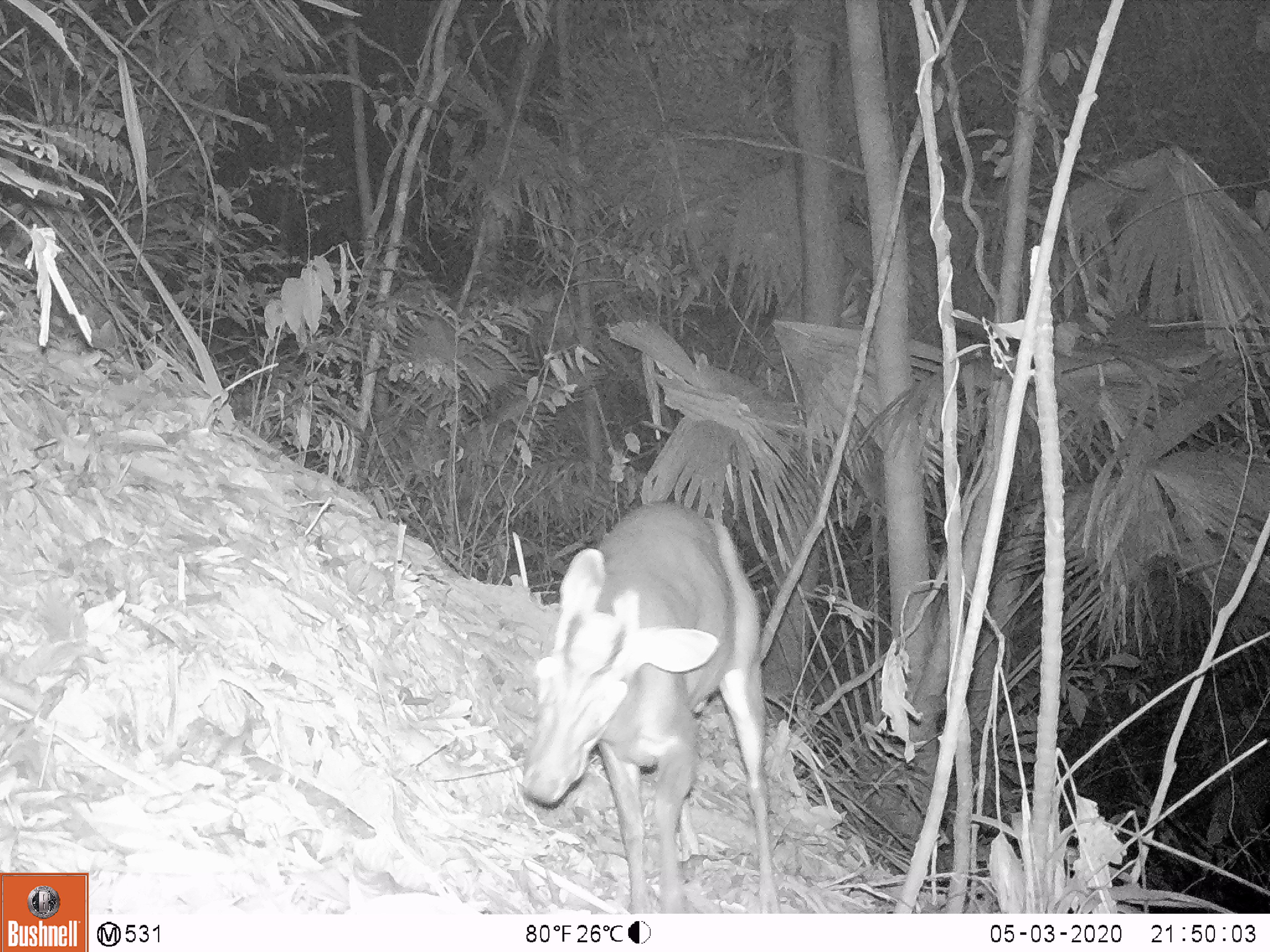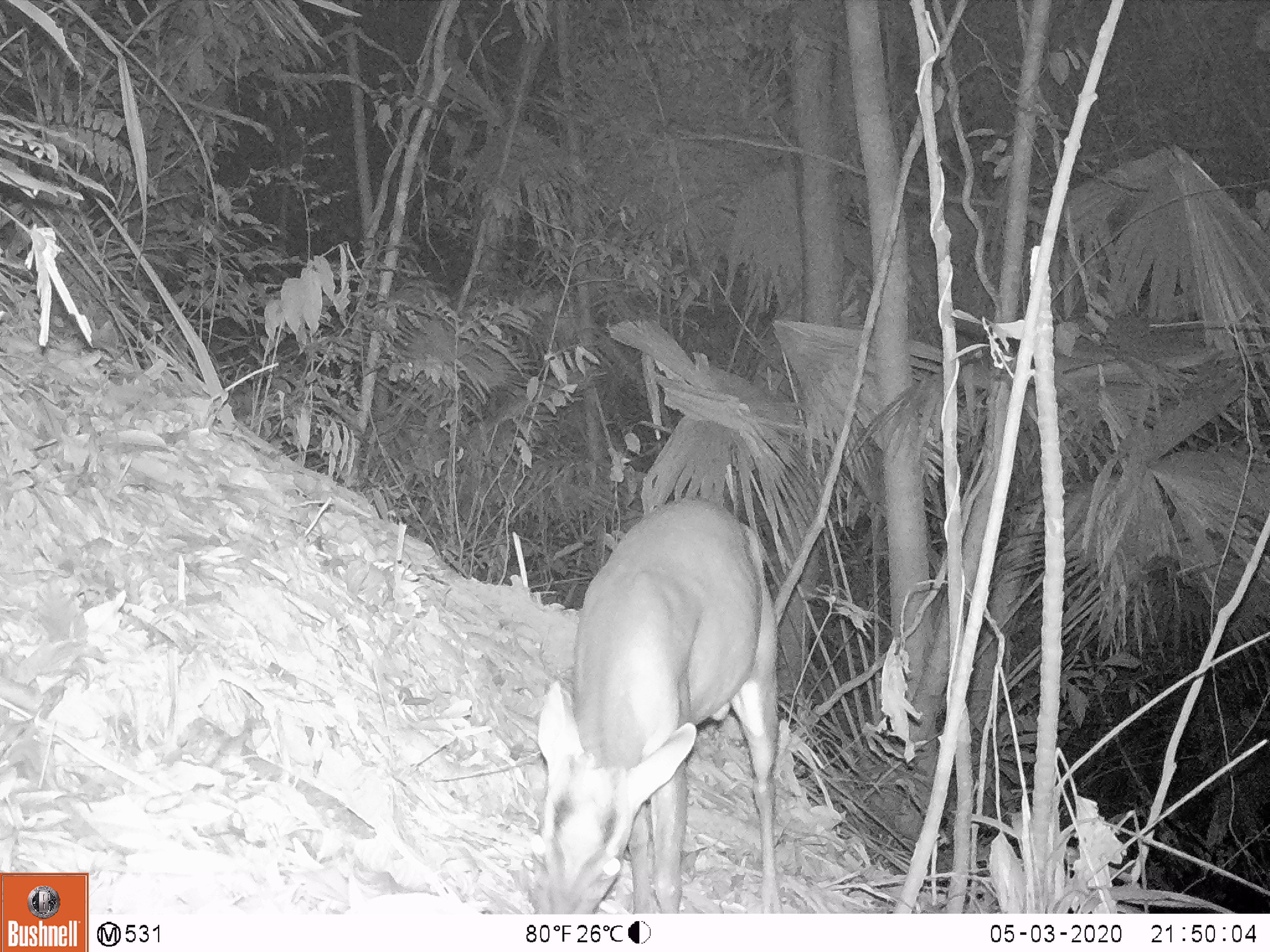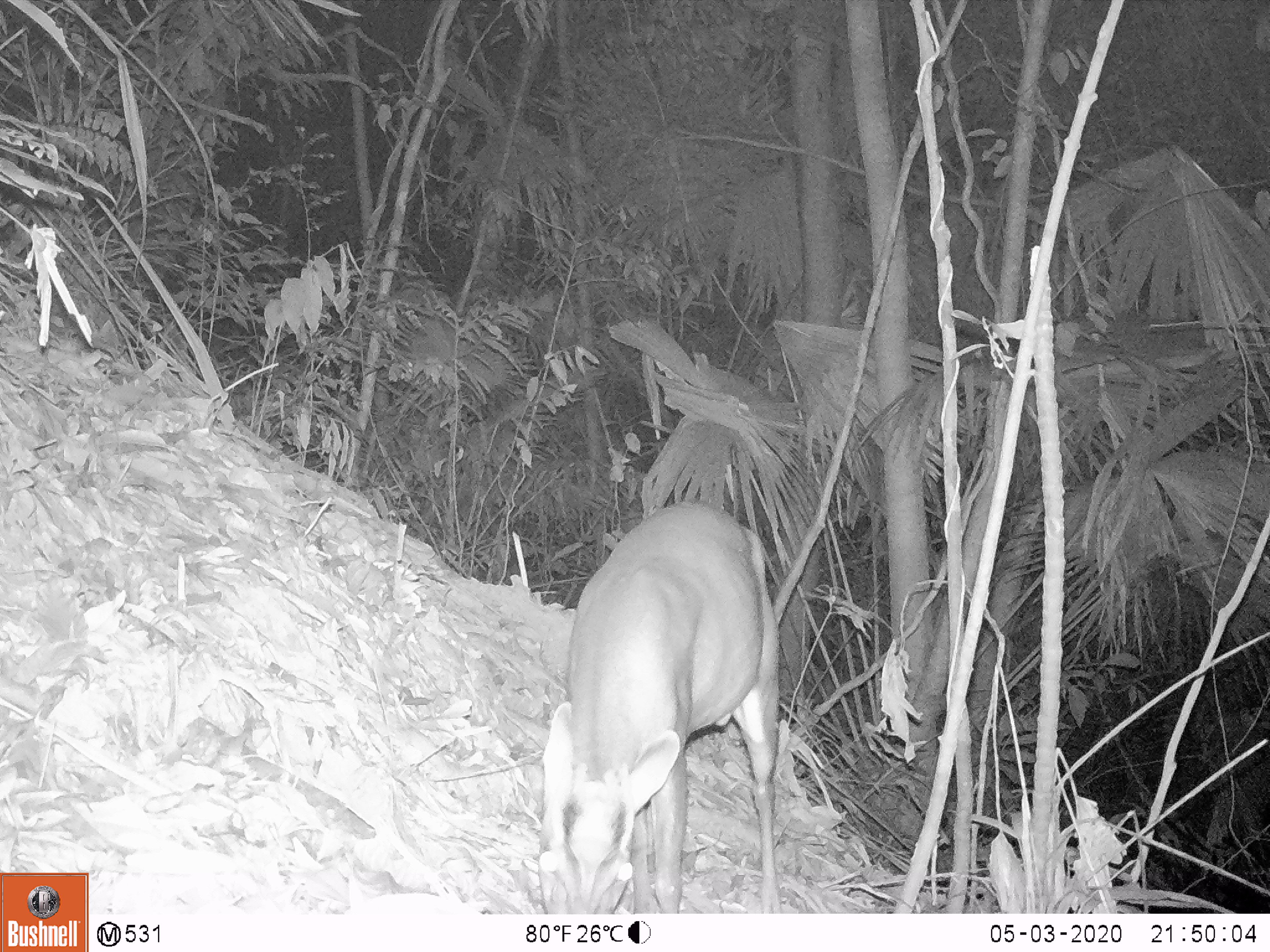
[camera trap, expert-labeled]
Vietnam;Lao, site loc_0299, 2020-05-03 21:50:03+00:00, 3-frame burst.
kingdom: Animalia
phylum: Chordata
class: Mammalia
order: Artiodactyla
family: Cervidae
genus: Muntiacus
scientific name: Muntiacus rooseveltorum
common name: roosevelt's muntjac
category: roosevelts muntjac group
Roosevelts muntjac group (roosevelt's muntjac) (Muntiacus rooseveltorum). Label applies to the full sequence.